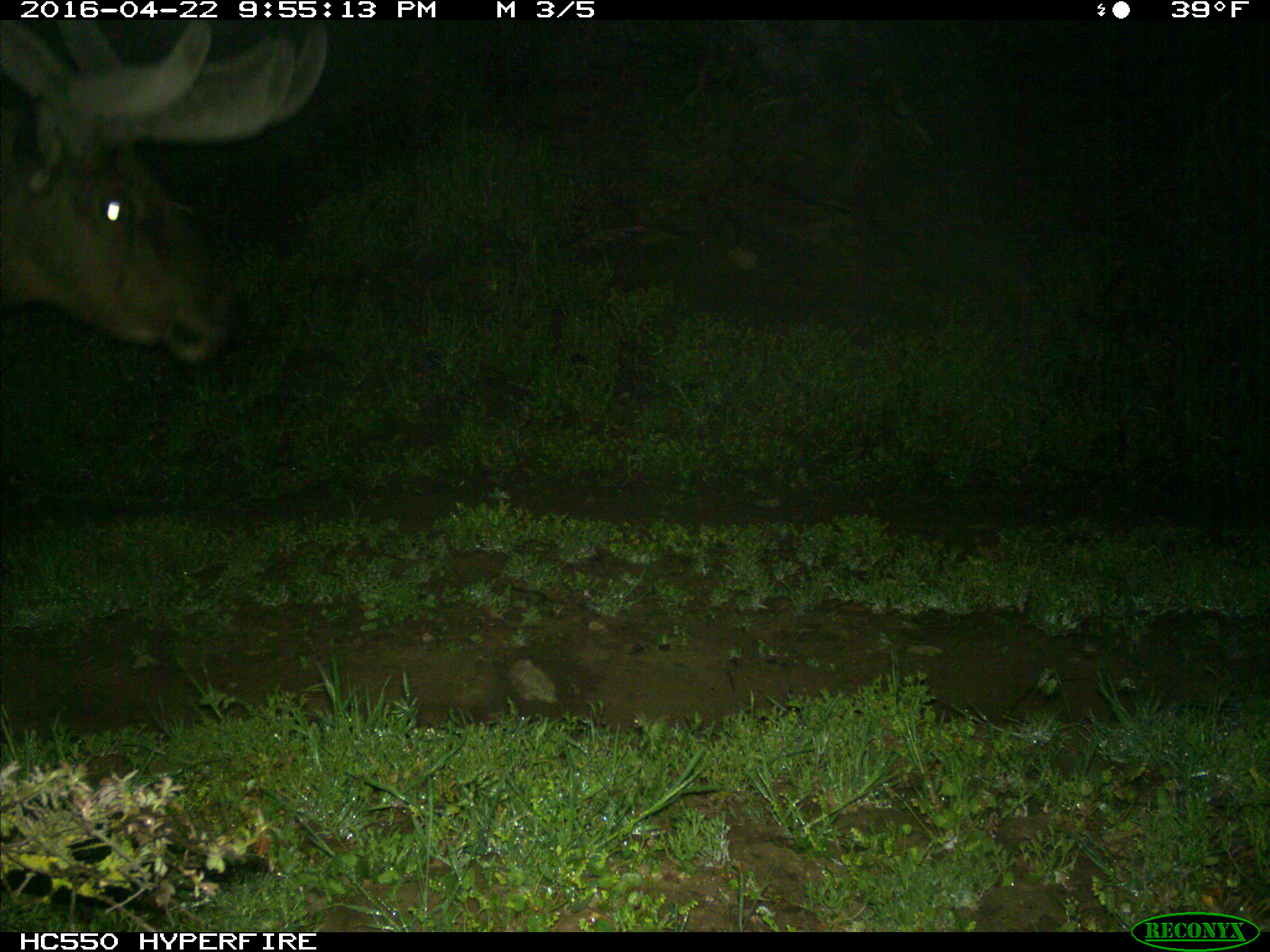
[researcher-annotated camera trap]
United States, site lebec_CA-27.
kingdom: Animalia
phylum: Chordata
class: Mammalia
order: Artiodactyla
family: Cervidae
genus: Cervus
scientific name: Cervus canadensis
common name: elk